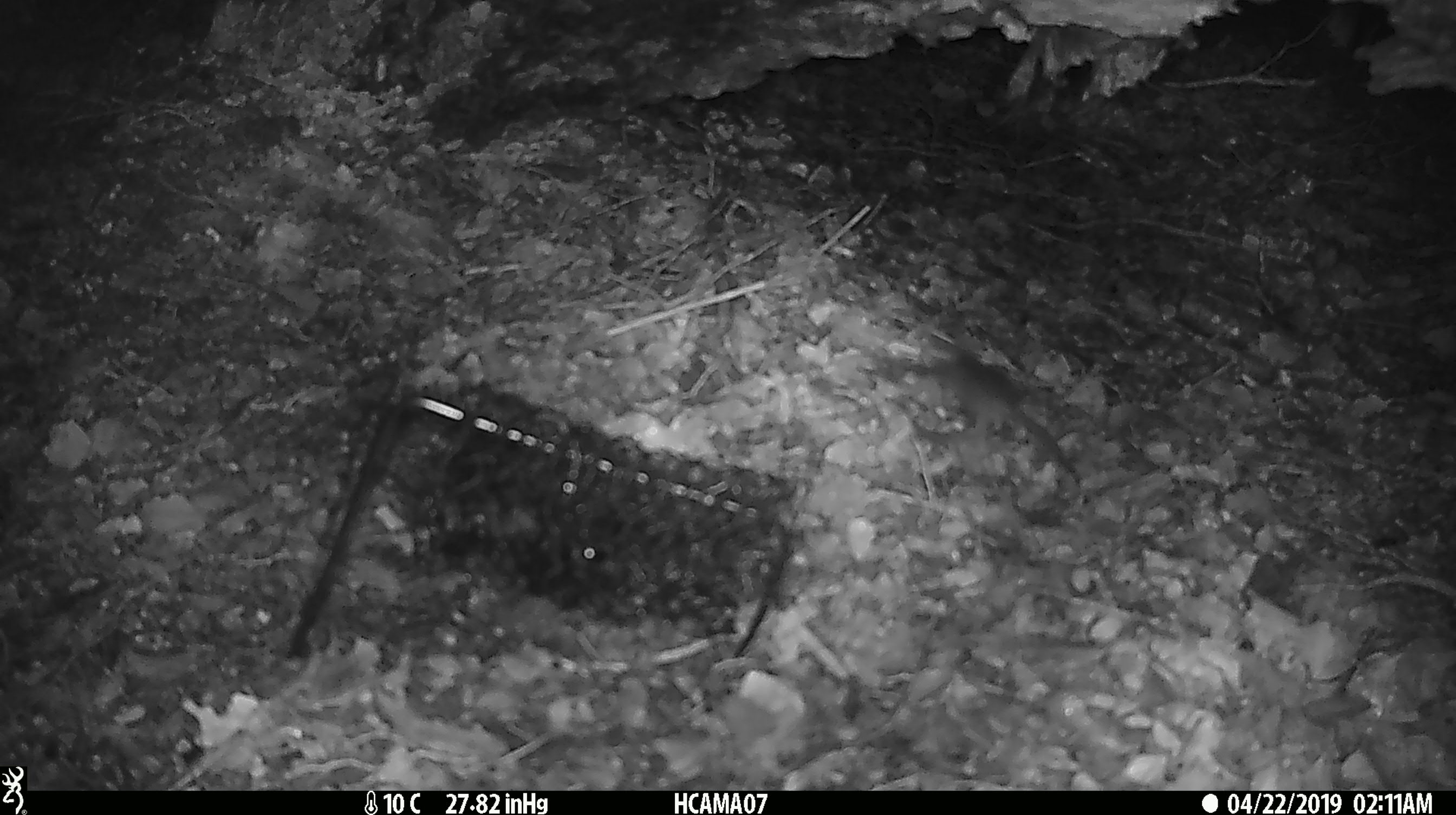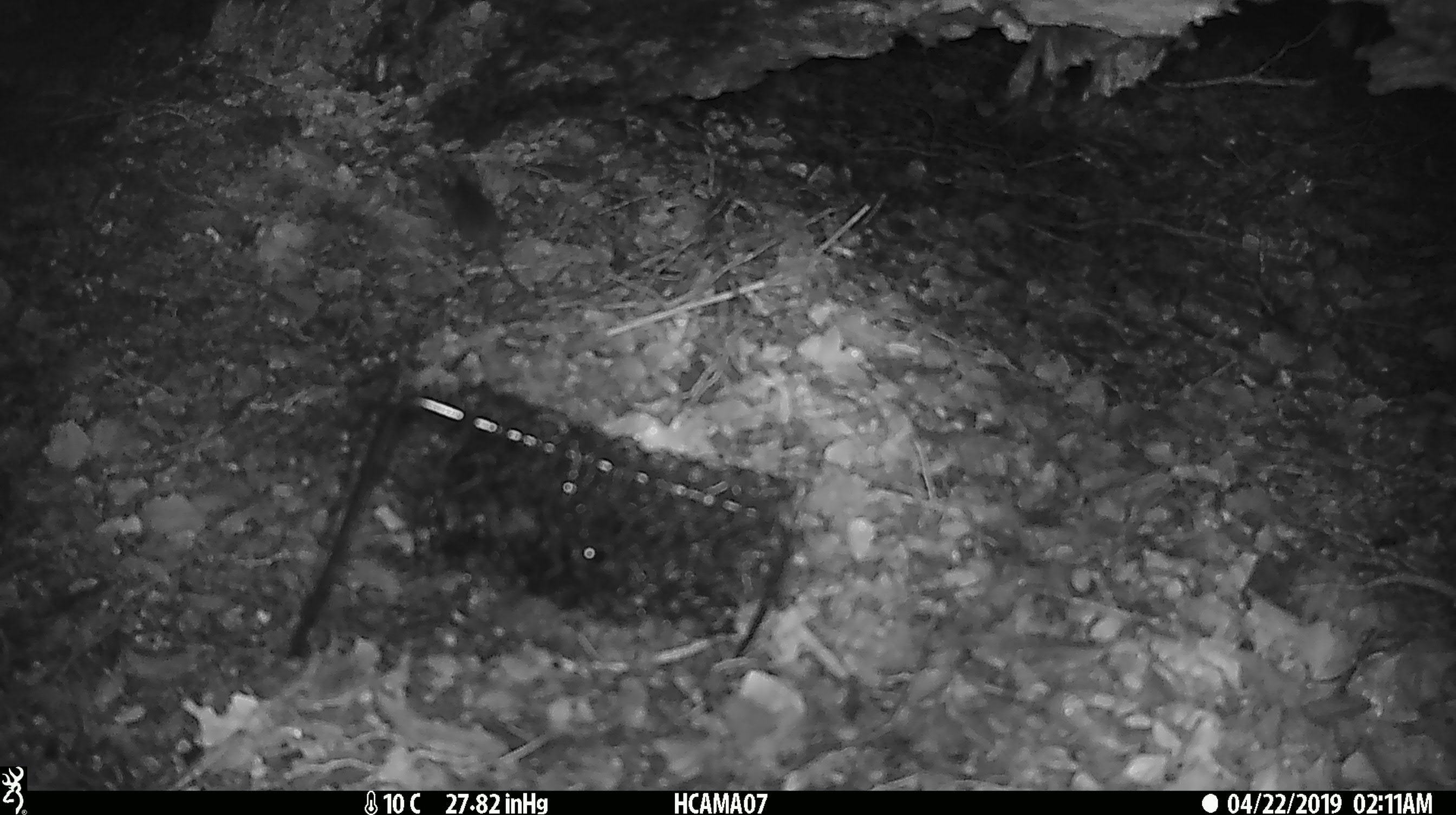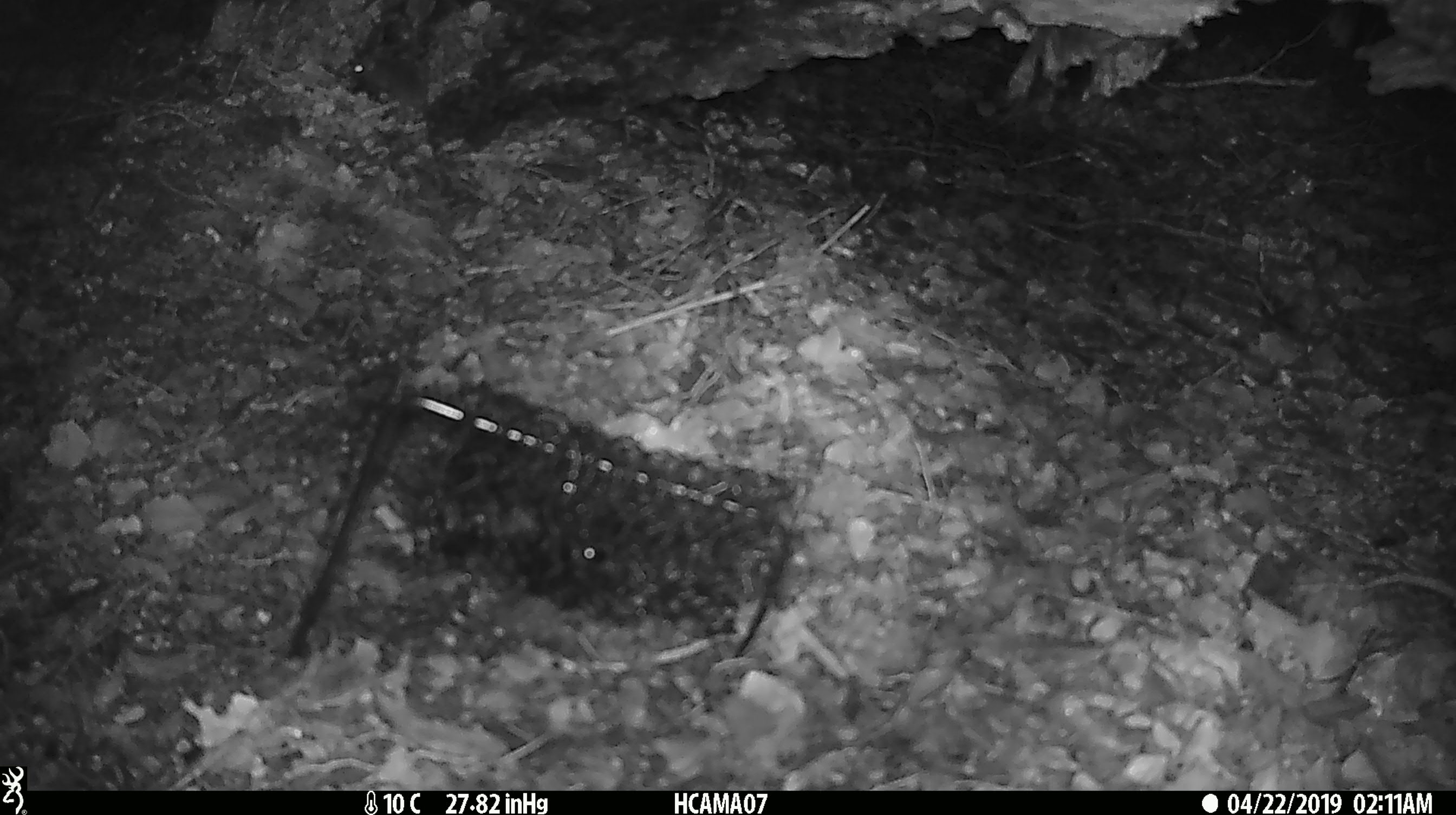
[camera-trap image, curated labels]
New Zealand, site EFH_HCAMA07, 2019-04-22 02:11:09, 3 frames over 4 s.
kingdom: Animalia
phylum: Chordata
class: Mammalia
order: Rodentia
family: Muridae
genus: Mus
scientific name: Mus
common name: mouse